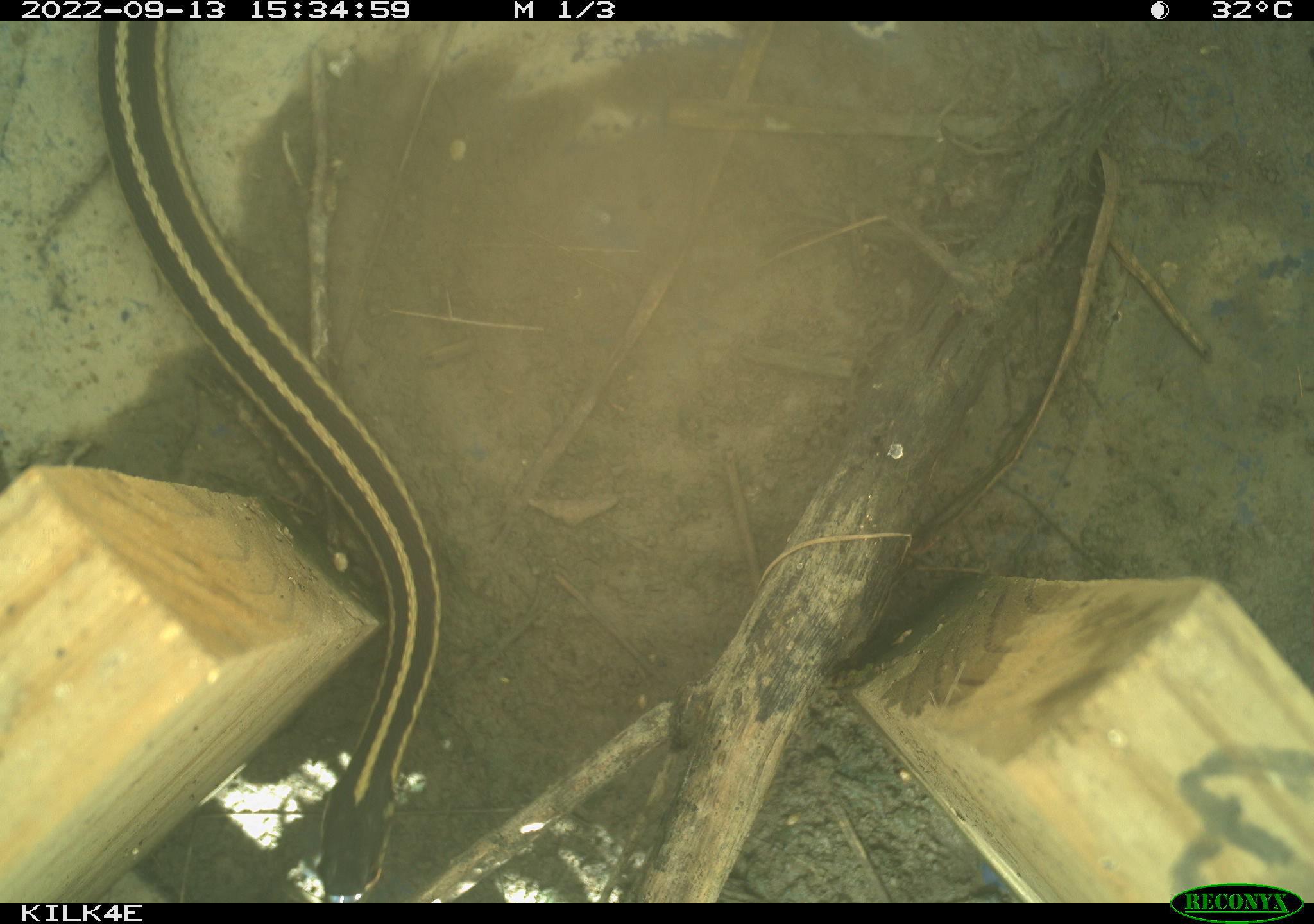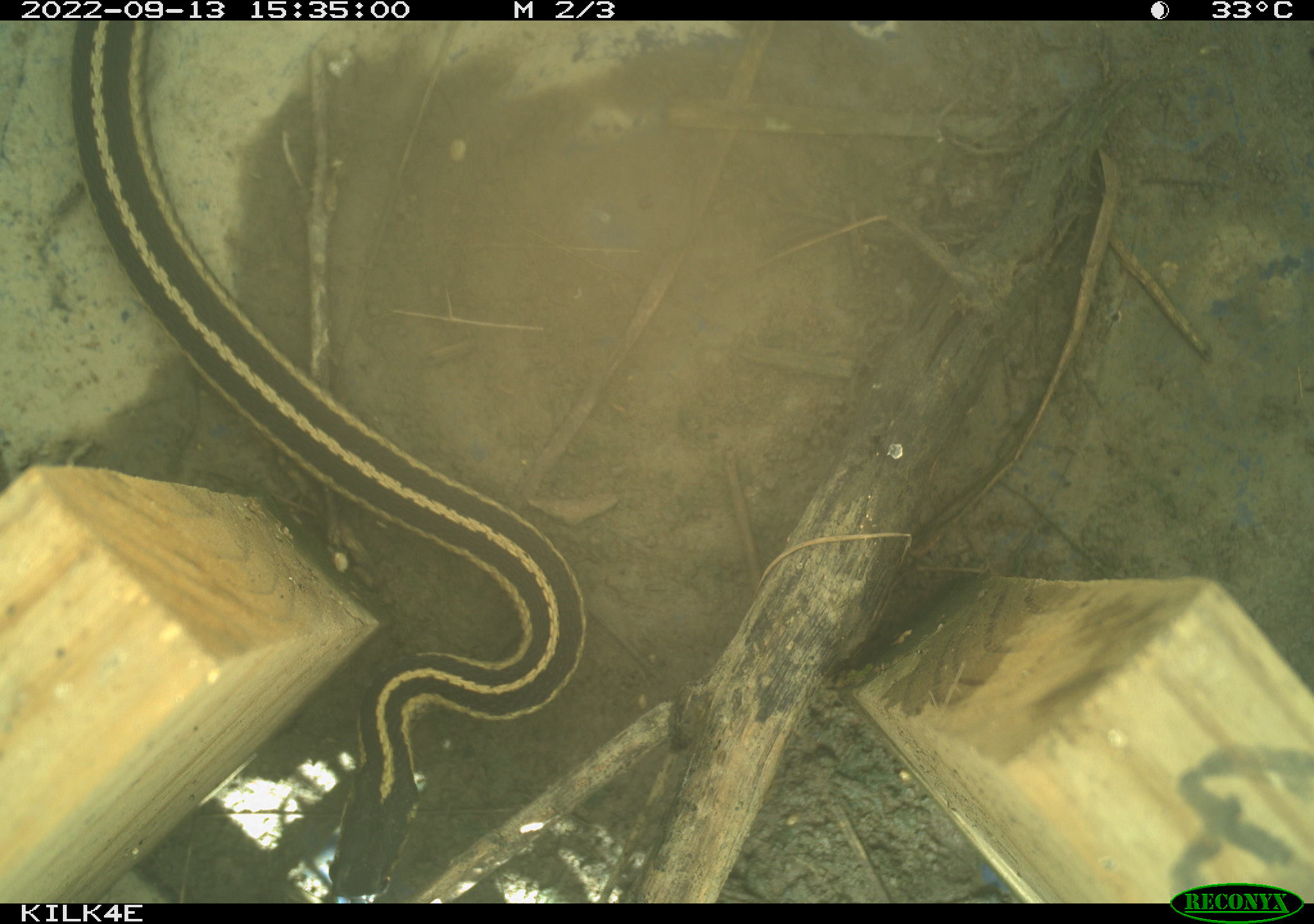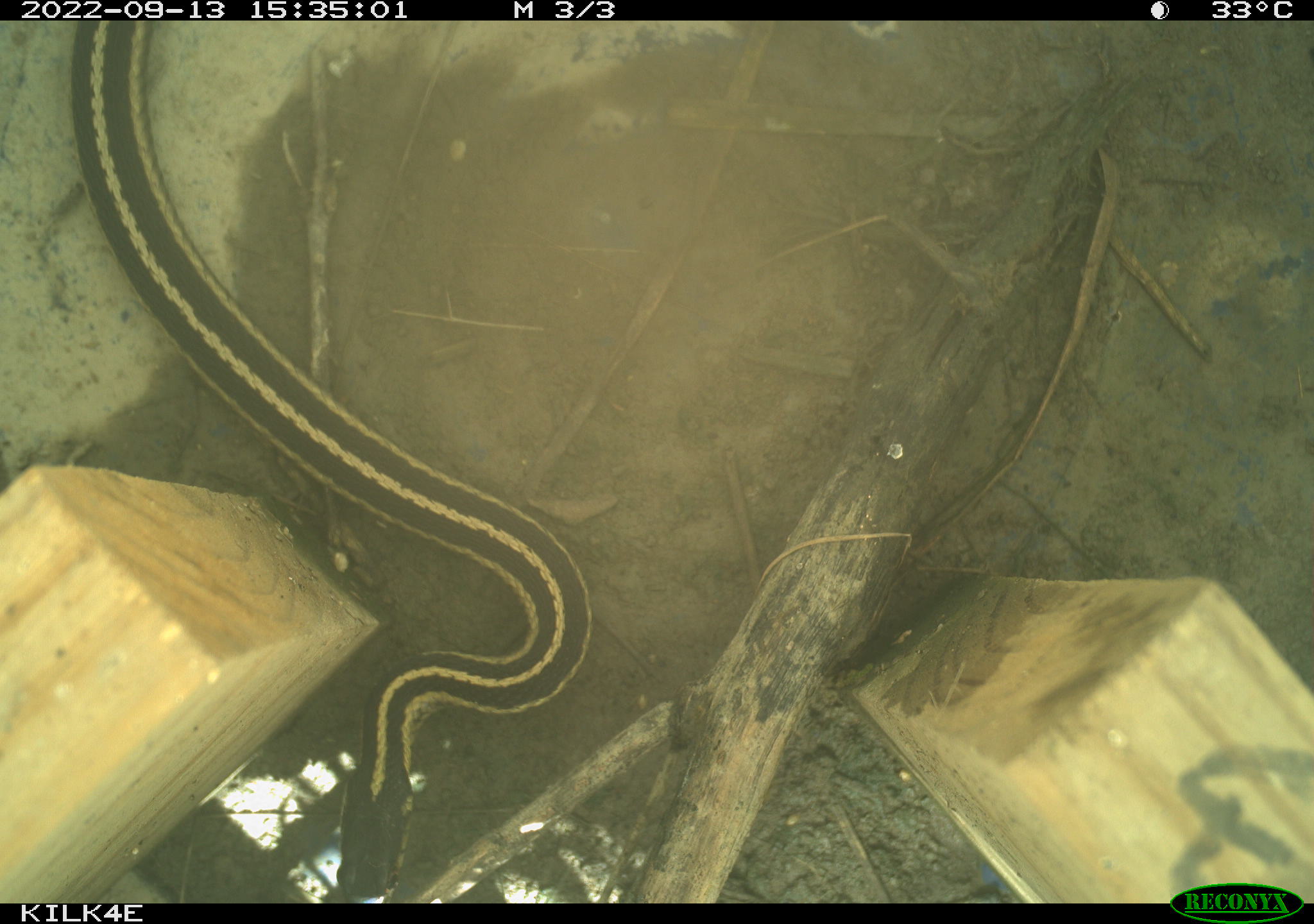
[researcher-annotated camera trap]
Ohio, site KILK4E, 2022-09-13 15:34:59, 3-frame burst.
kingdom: Animalia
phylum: Chordata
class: Reptilia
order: Squamata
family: Colubridae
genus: Thamnophis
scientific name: Thamnophis sirtalis sirtalis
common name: eastern gartersnake